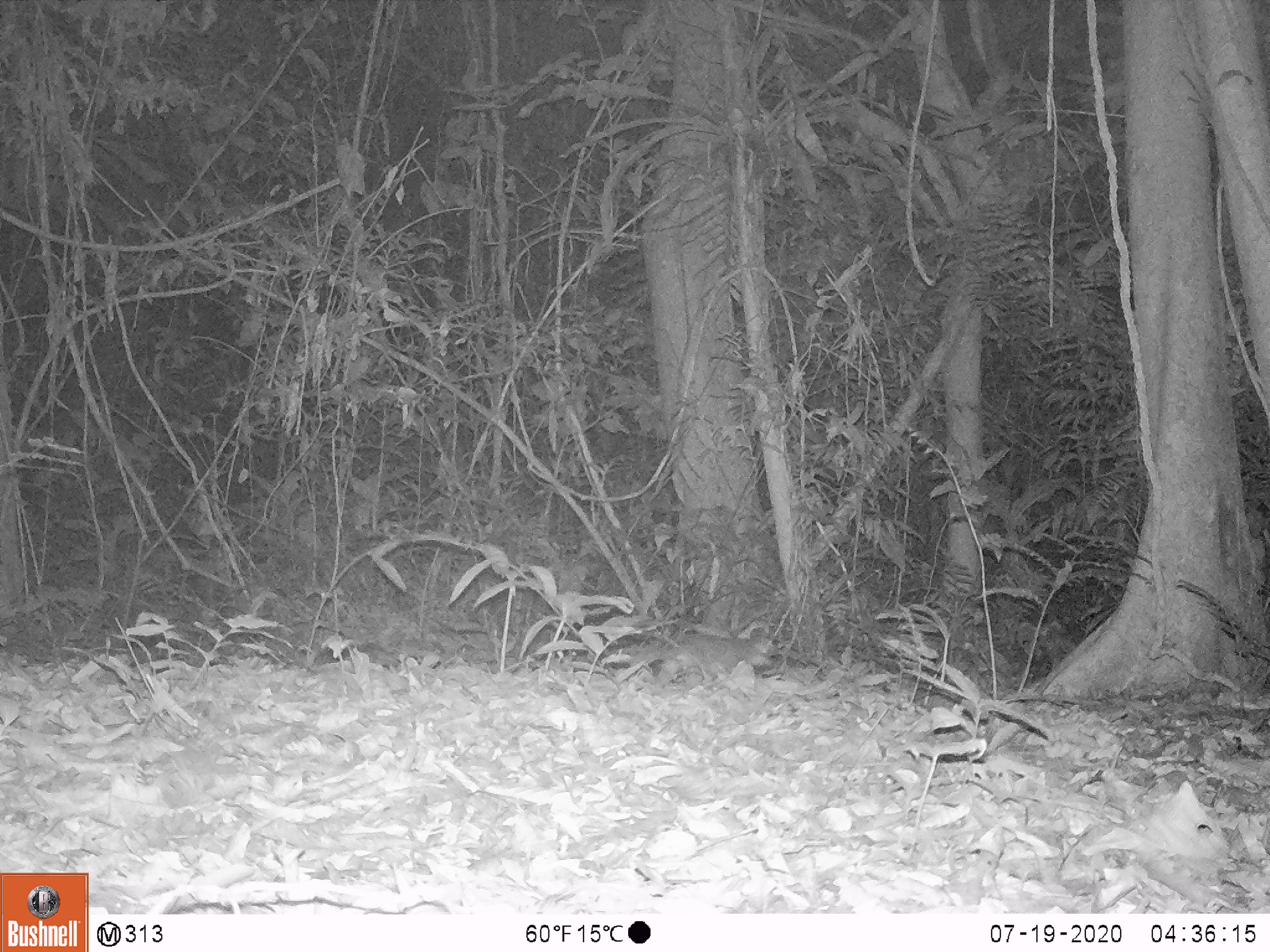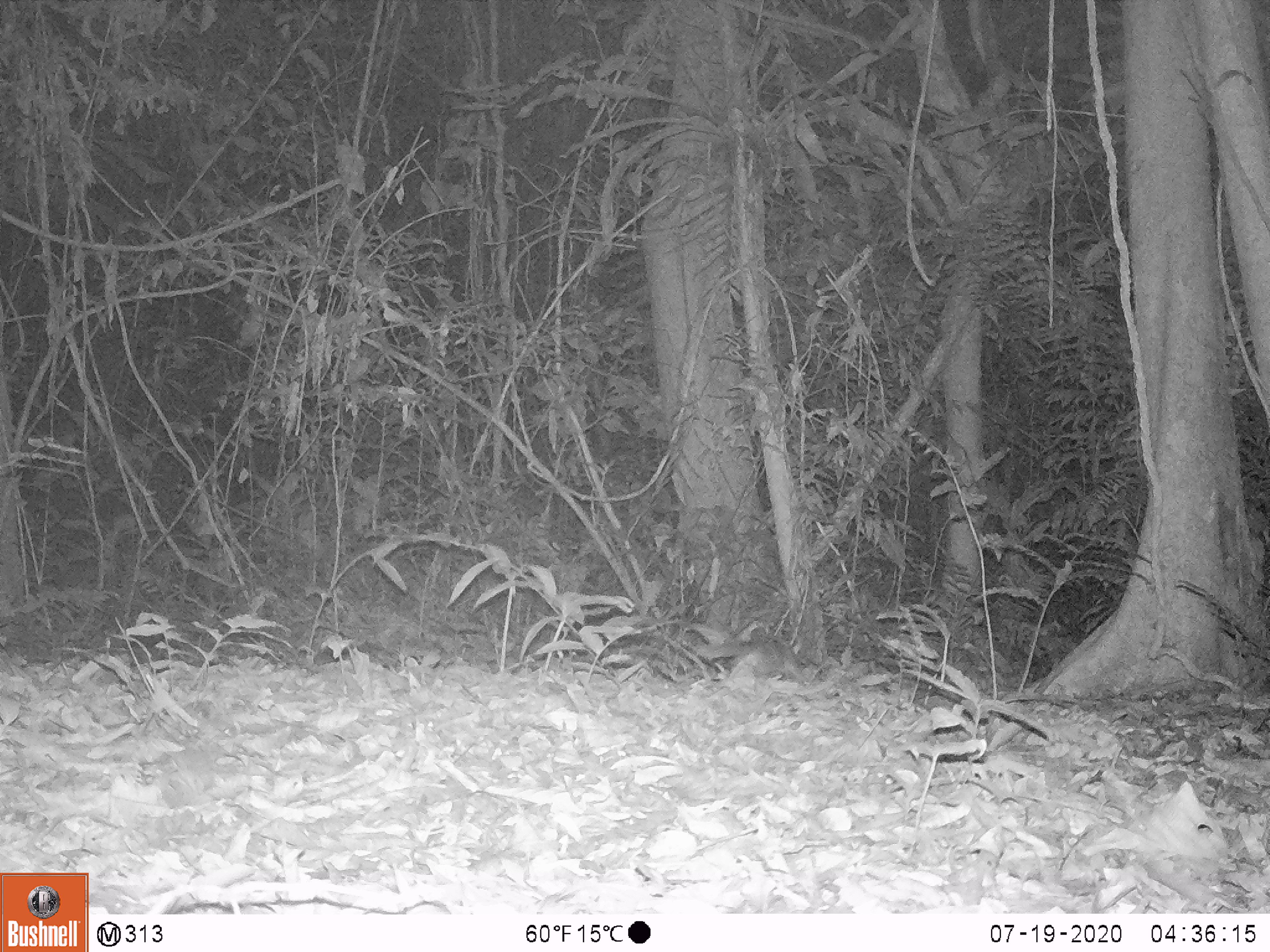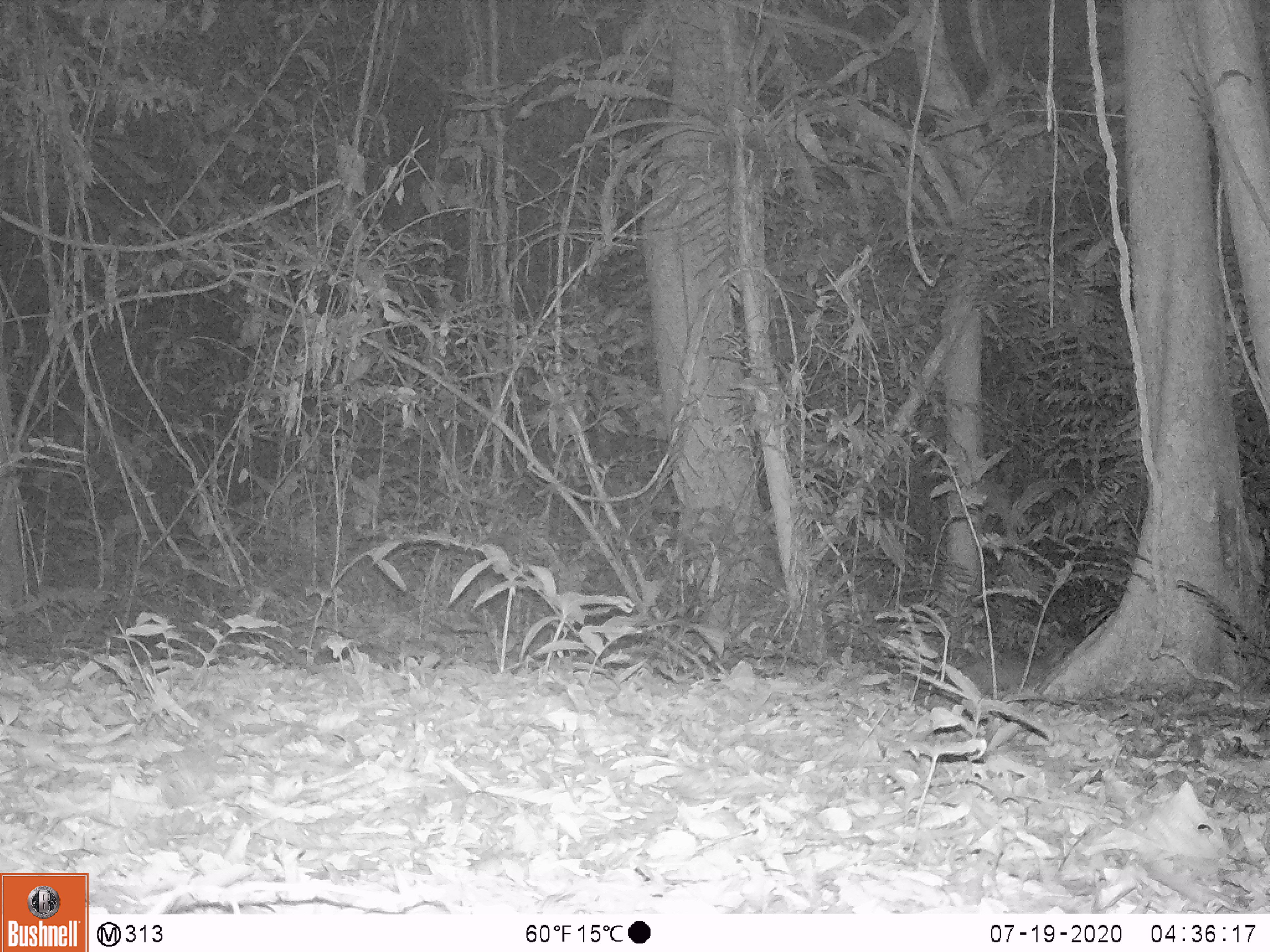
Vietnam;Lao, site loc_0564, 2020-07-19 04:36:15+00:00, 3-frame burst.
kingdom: Animalia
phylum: Chordata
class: Mammalia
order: Carnivora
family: Mustelidae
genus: Melogale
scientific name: Melogale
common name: ferret badger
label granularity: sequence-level